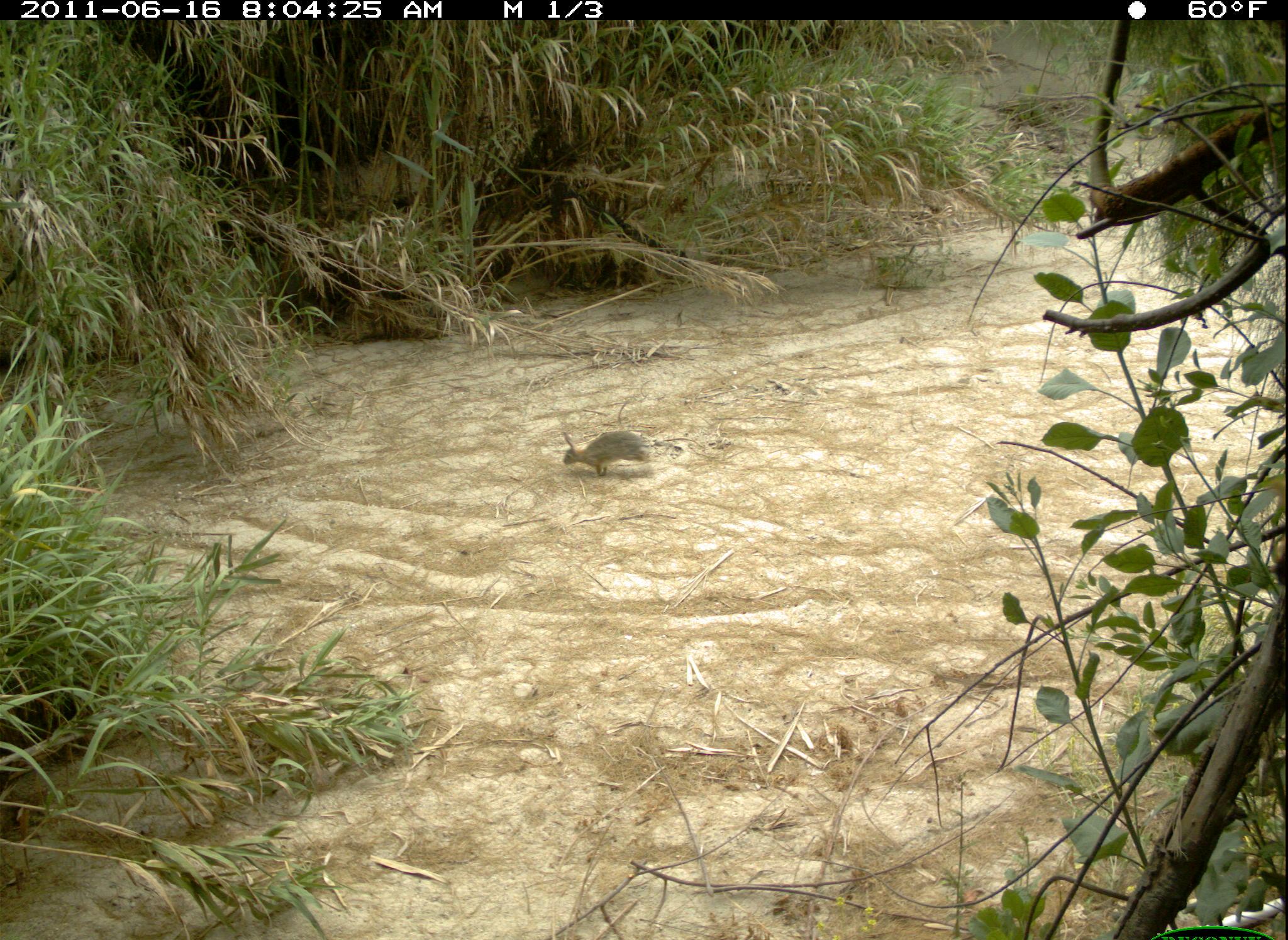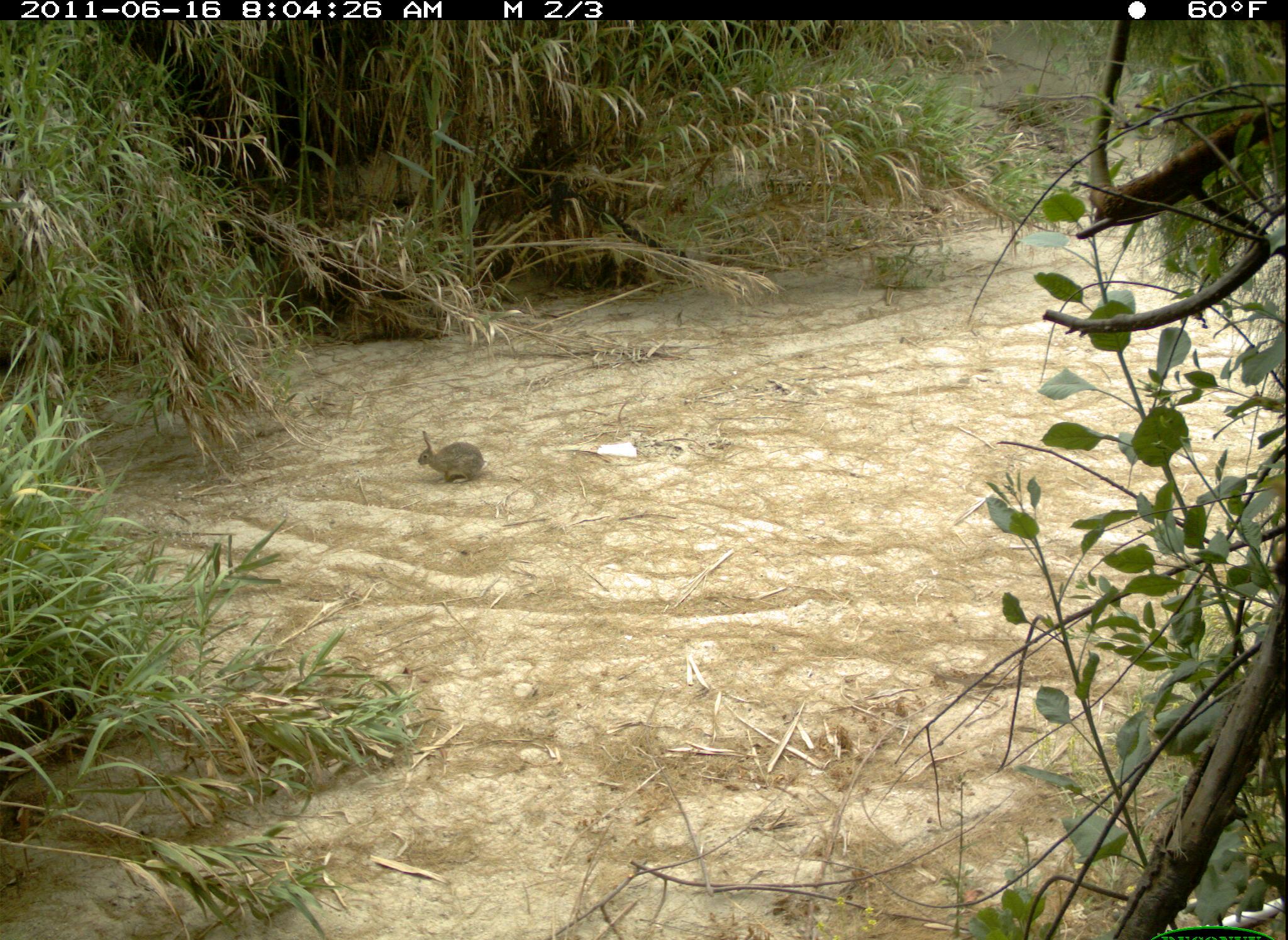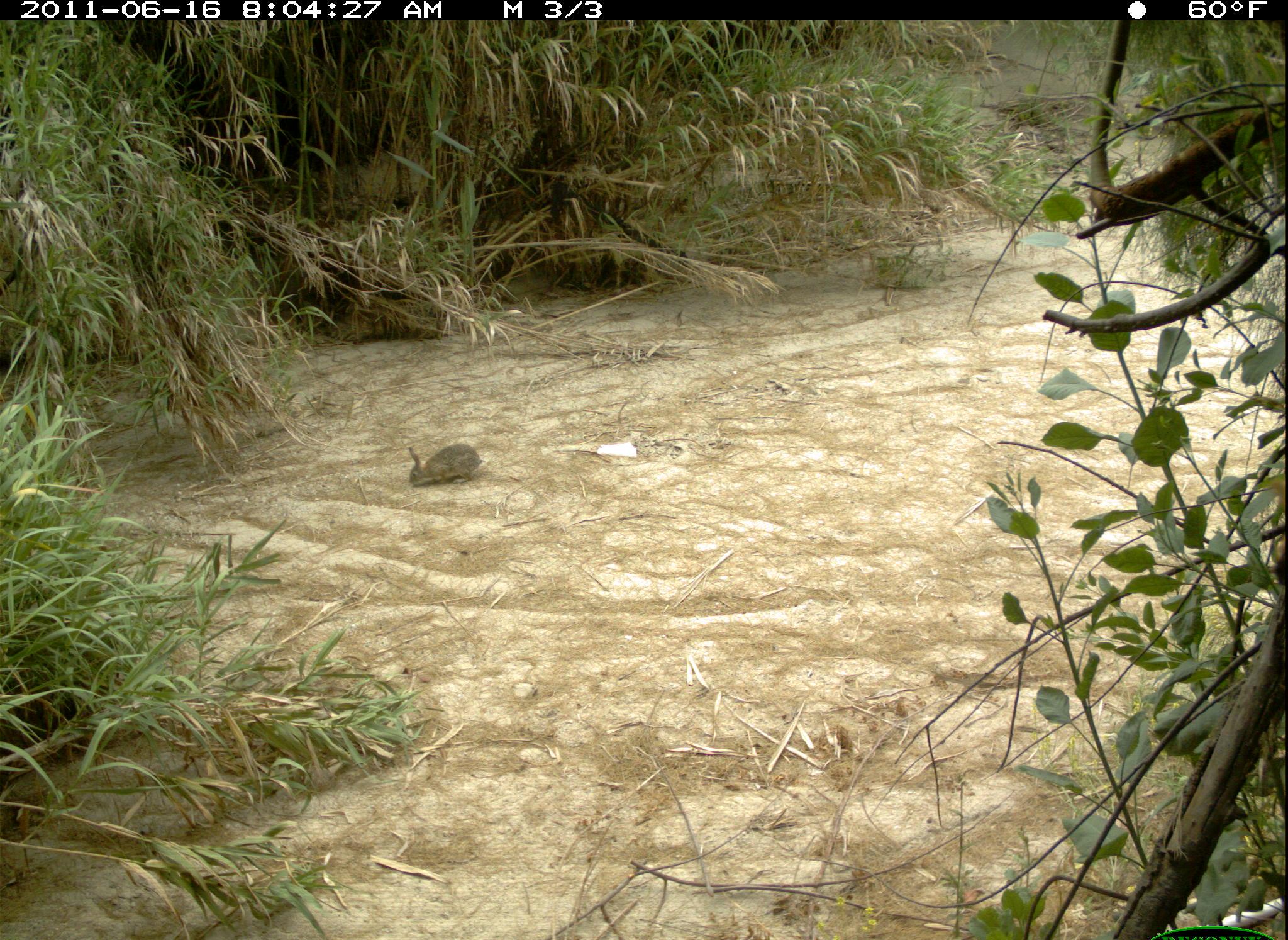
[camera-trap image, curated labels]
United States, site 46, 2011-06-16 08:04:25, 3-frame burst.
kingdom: Animalia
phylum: Chordata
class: Mammalia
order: Lagomorpha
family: Leporidae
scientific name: Leporidae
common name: rabbits and hares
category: rabbit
Rabbit (rabbits and hares) (Leporidae).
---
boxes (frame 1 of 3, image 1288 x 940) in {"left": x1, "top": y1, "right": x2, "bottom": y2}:
rabbit: {"left": 555, "top": 420, "right": 668, "bottom": 491}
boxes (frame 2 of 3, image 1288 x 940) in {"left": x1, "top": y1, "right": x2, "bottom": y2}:
rabbit: {"left": 414, "top": 425, "right": 489, "bottom": 493}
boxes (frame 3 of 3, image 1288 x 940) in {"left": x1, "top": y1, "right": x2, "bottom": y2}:
rabbit: {"left": 391, "top": 432, "right": 494, "bottom": 498}